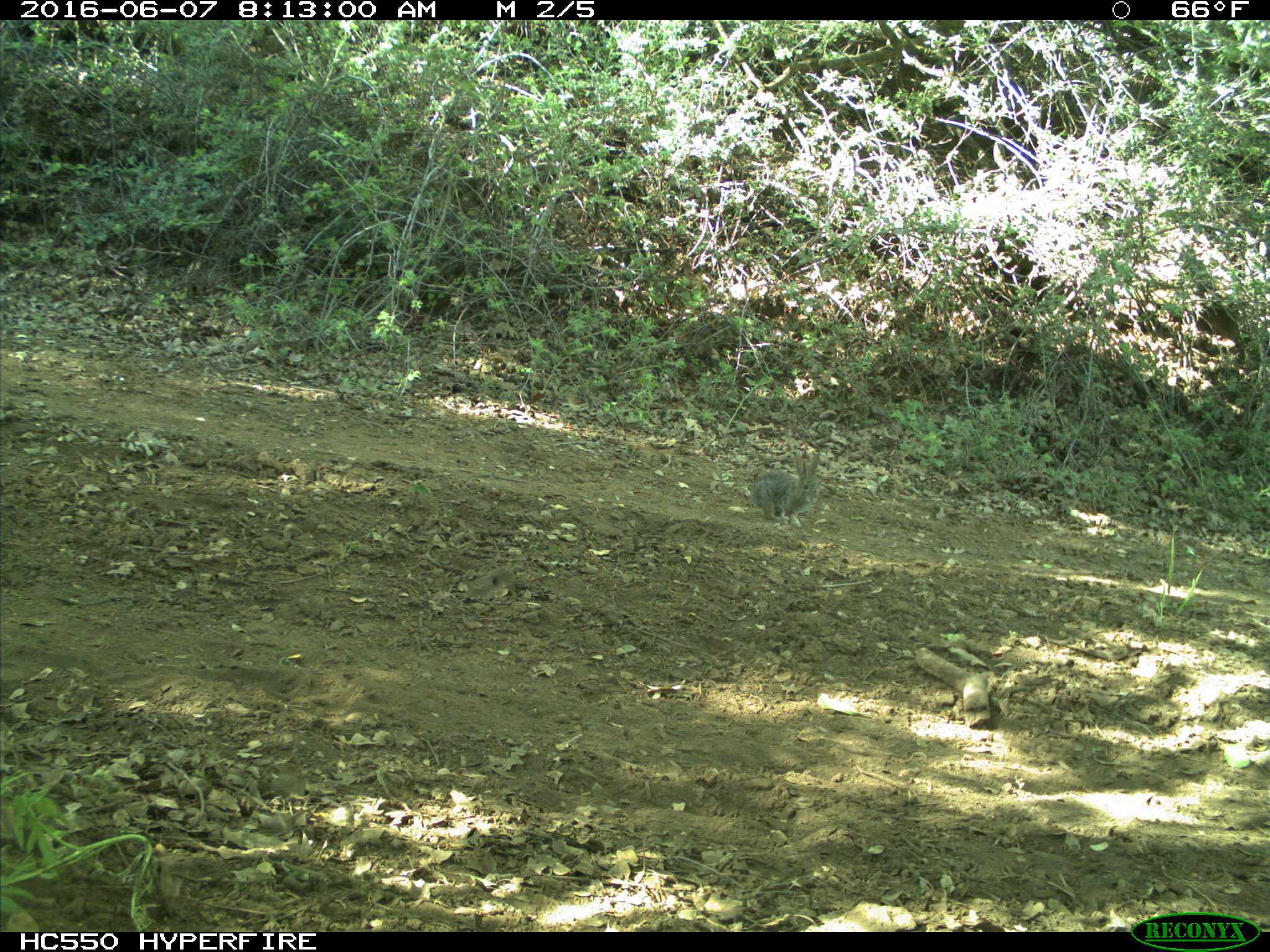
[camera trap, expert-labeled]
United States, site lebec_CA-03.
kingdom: Animalia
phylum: Chordata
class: Mammalia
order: Lagomorpha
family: Leporidae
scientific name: Leporidae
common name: rabbits and hares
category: unidentified rabbit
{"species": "unidentified rabbit (rabbits and hares) (Leporidae)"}